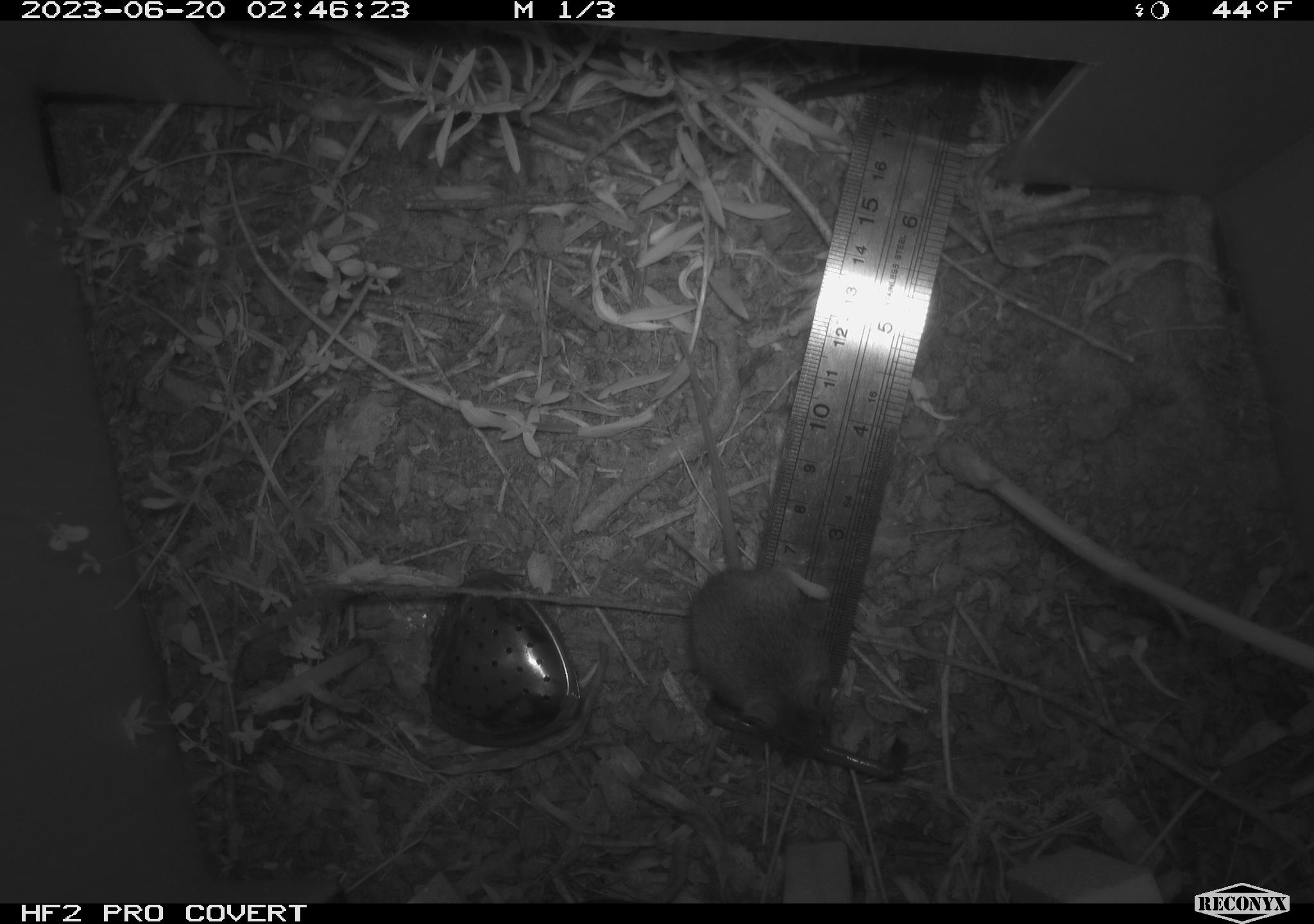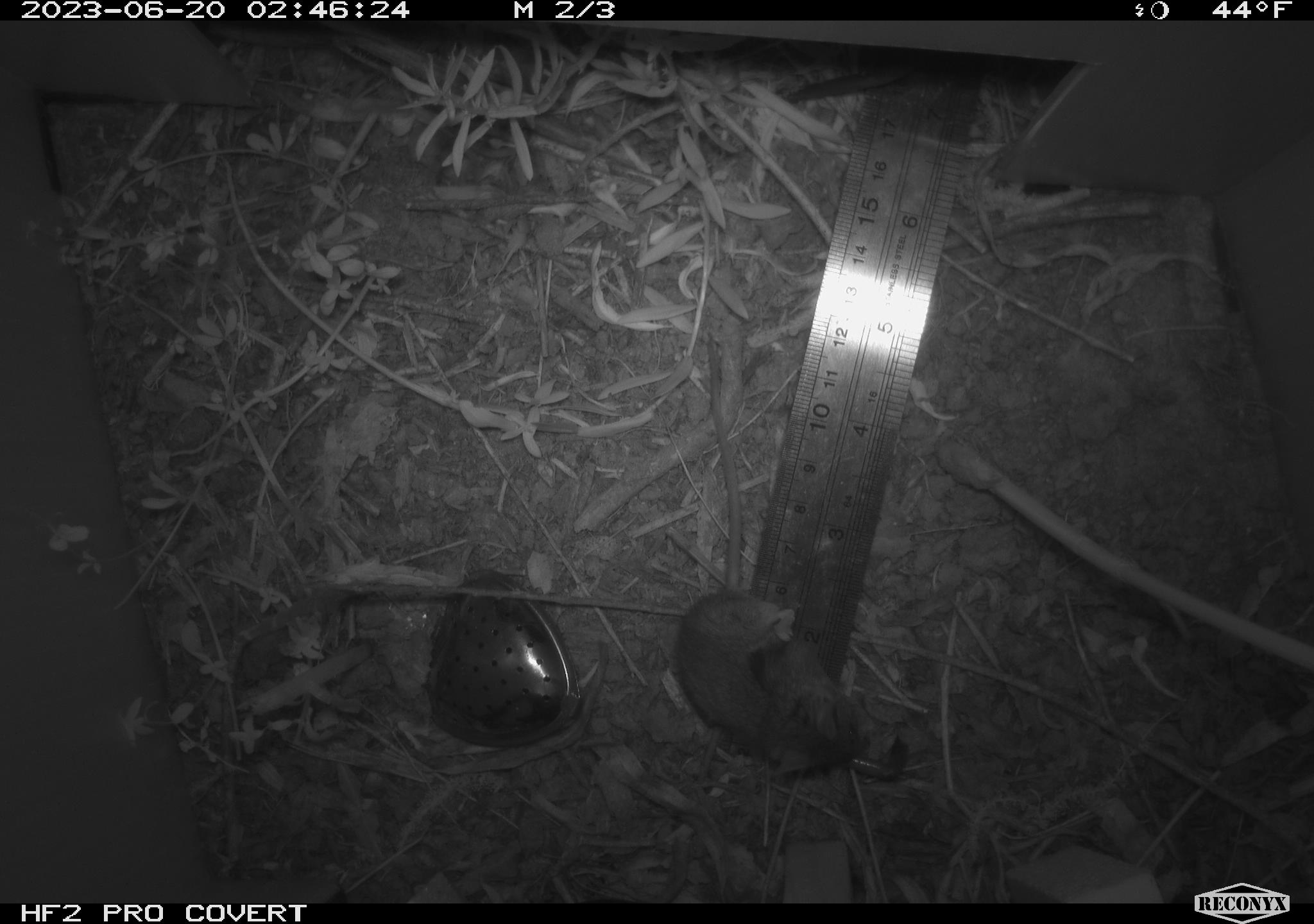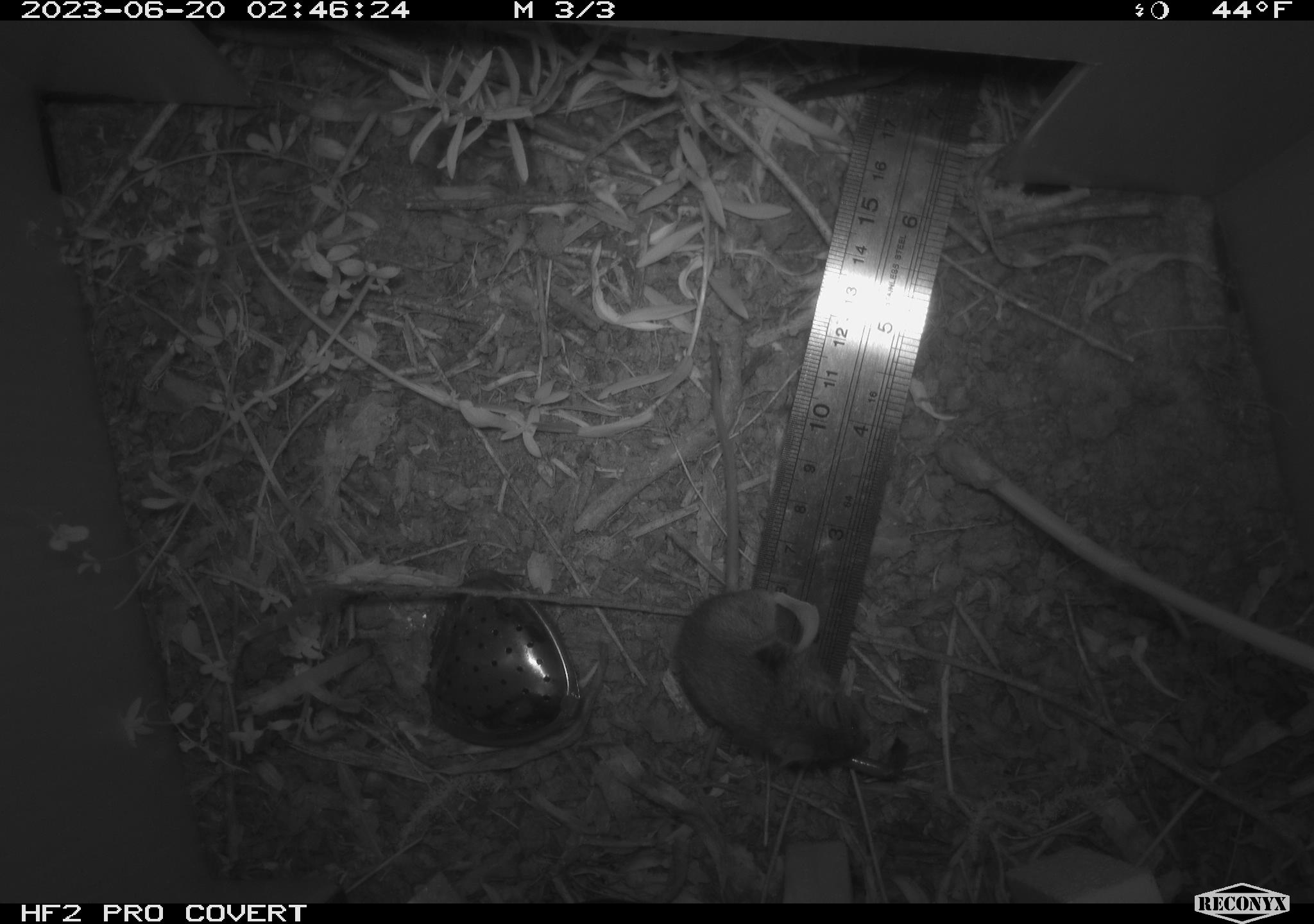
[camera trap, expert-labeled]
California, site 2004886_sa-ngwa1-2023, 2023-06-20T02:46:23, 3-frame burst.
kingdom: Animalia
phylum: Chordata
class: Mammalia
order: Rodentia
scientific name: Rodentia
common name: mouse species